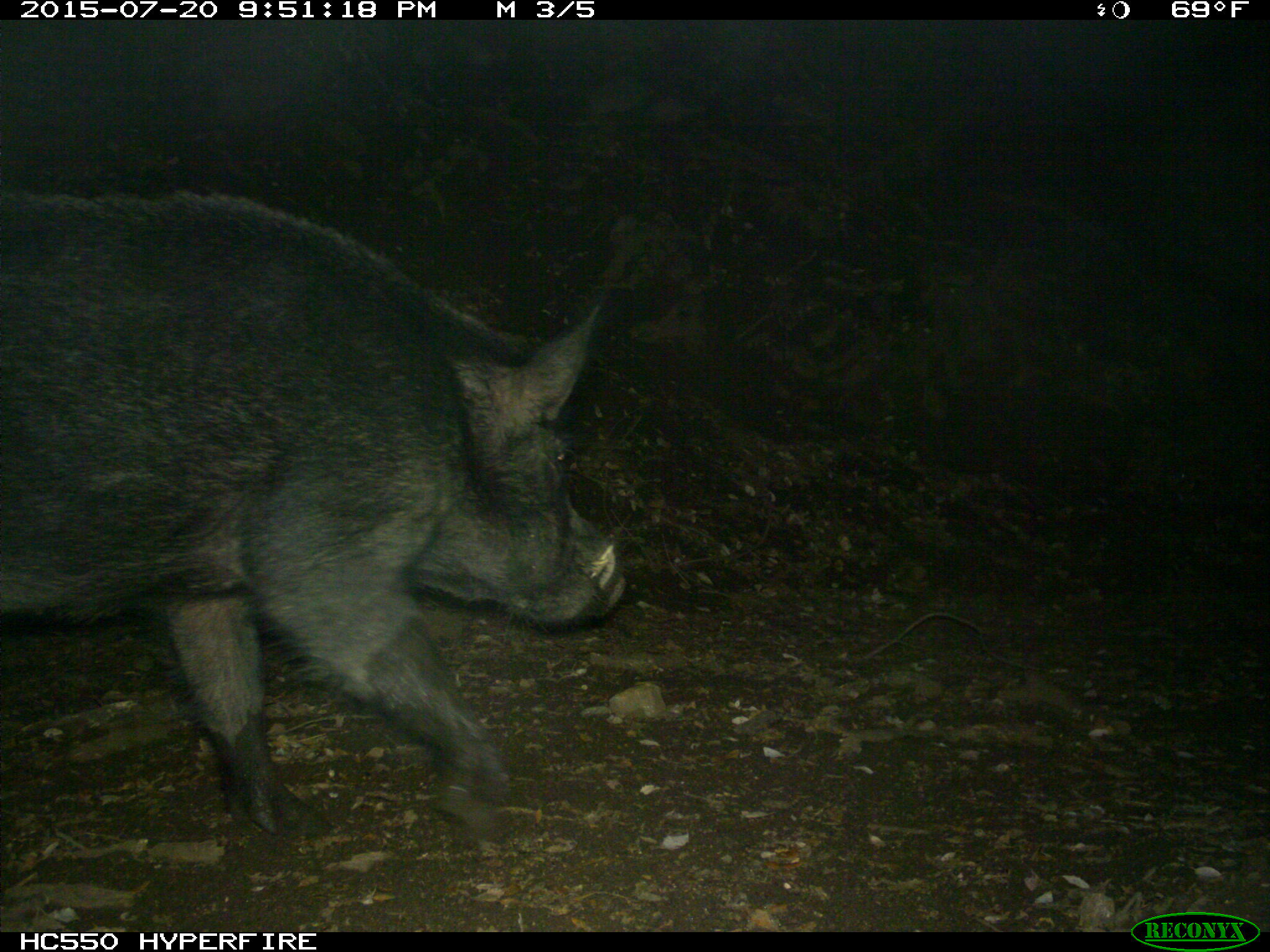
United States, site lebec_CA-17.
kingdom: Animalia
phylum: Chordata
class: Mammalia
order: Artiodactyla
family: Suidae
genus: Sus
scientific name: Sus scrofa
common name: wild boar